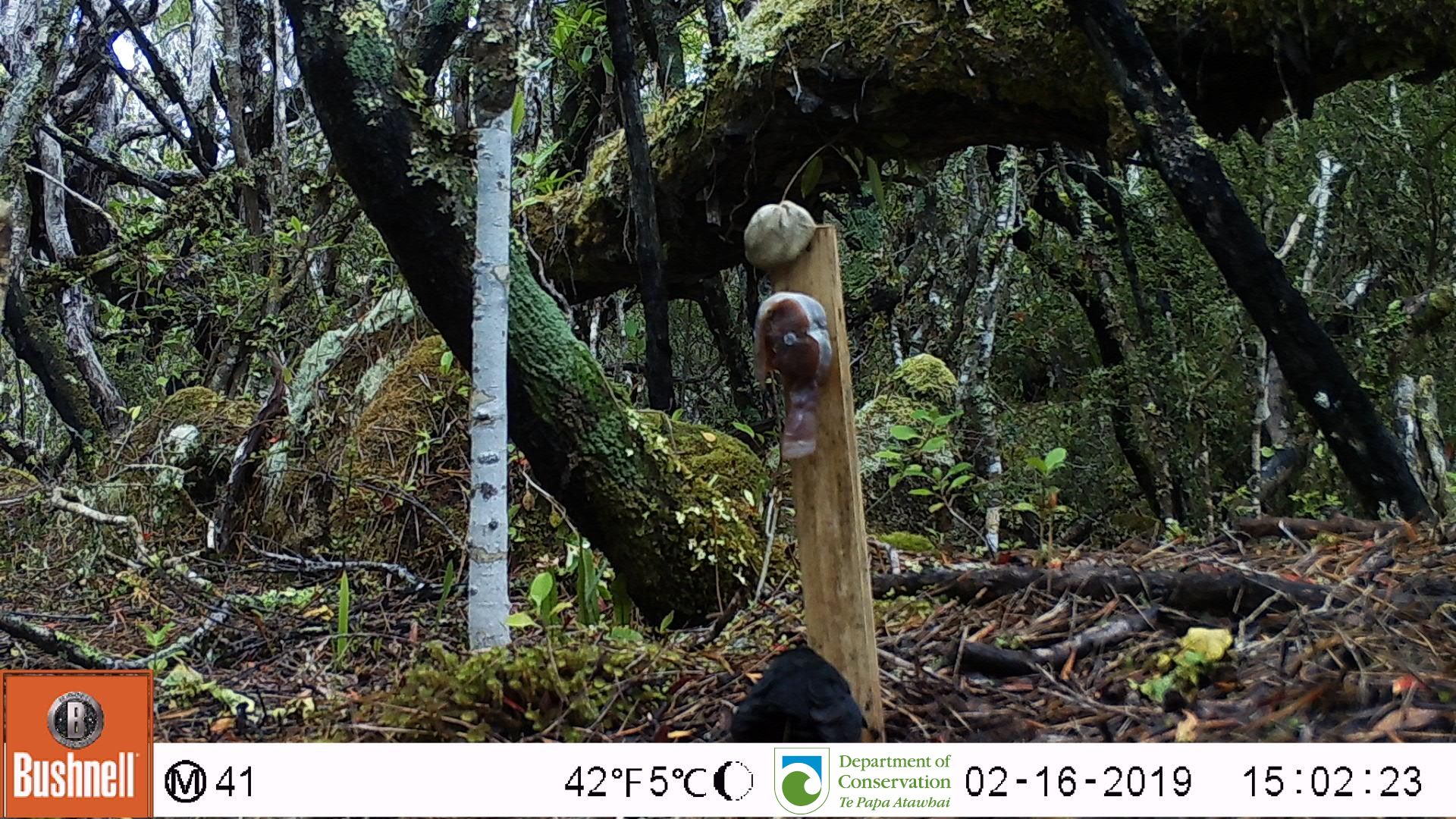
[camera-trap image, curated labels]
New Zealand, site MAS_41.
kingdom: Animalia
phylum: Chordata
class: Aves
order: Passeriformes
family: Turdidae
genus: Turdus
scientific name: Turdus merula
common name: eurasian blackbird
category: blackbird